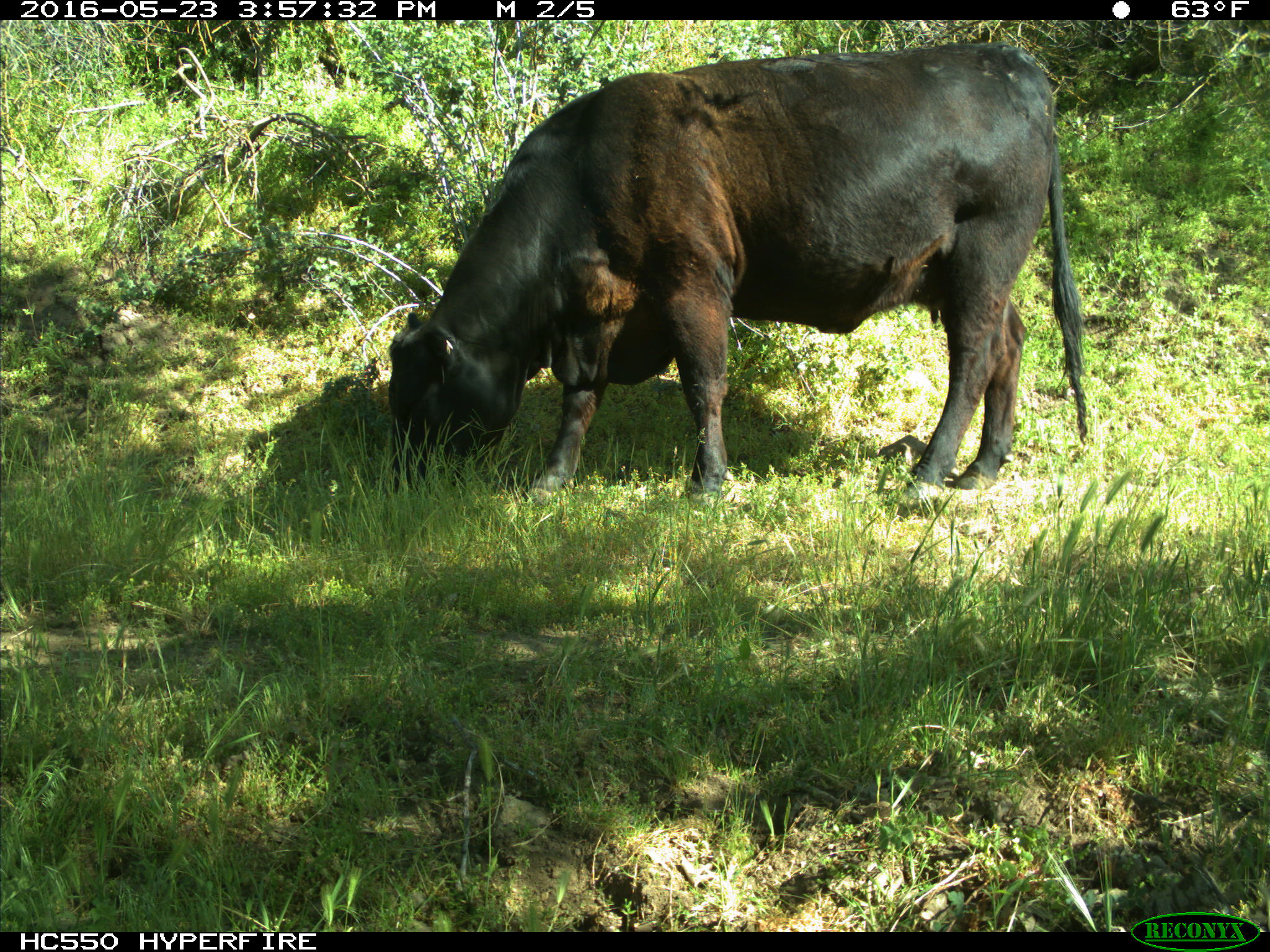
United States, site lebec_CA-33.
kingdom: Animalia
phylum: Chordata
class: Mammalia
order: Artiodactyla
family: Bovidae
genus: Bos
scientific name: Bos taurus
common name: domestic cow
Bos taurus (domestic cow).